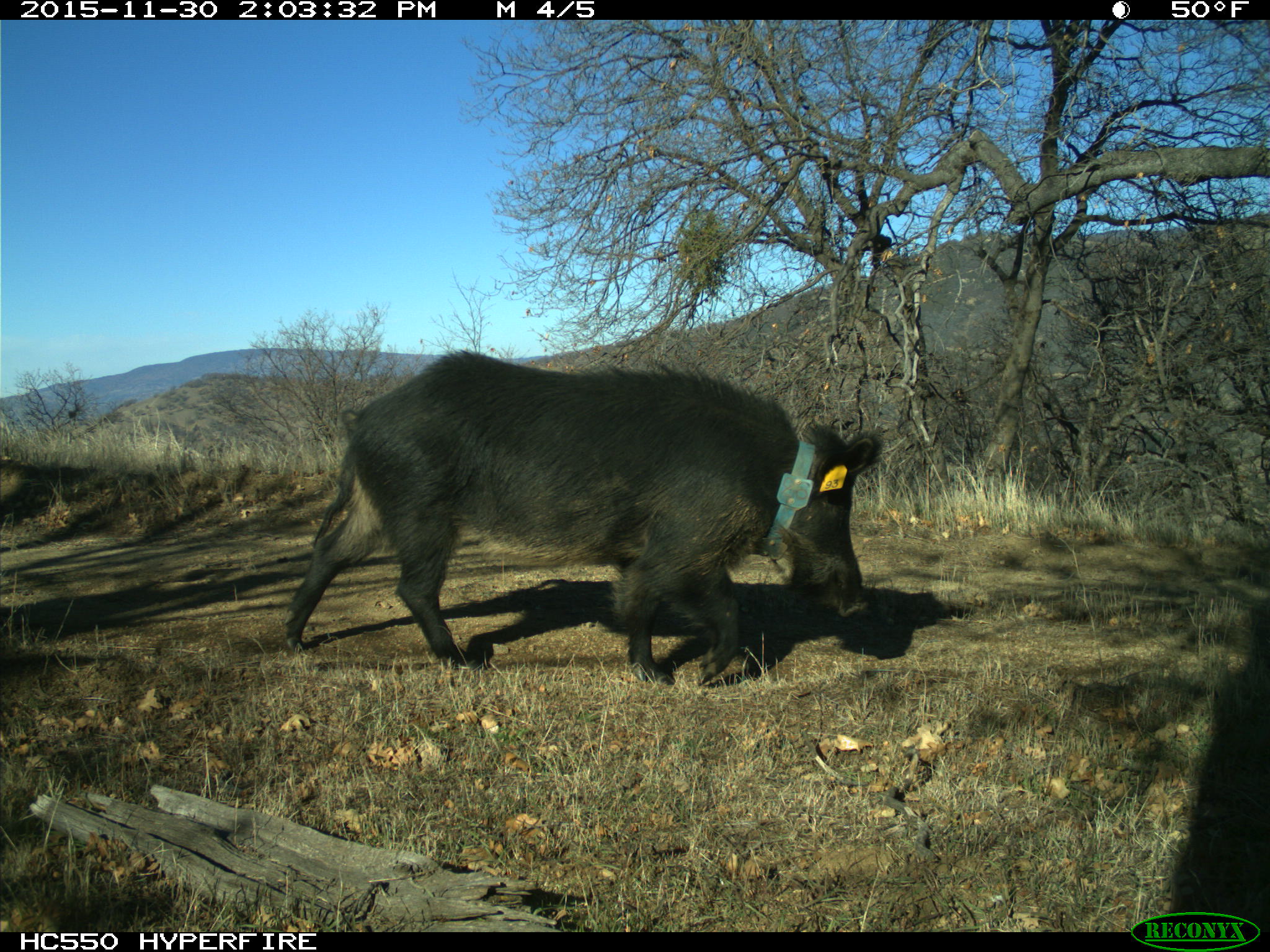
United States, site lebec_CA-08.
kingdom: Animalia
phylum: Chordata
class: Mammalia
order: Artiodactyla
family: Suidae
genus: Sus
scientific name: Sus scrofa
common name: wild boar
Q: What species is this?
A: Sus scrofa (wild boar).